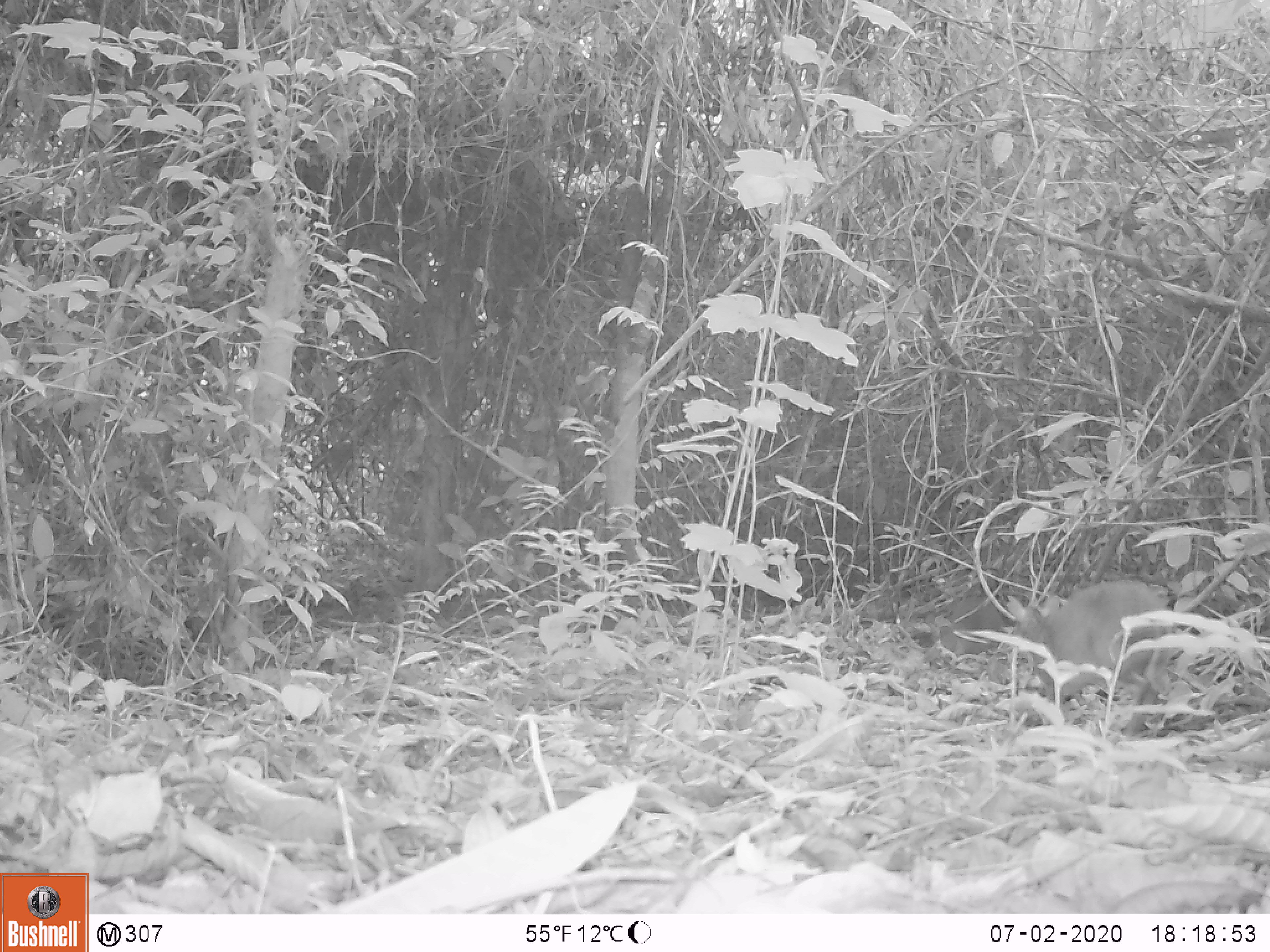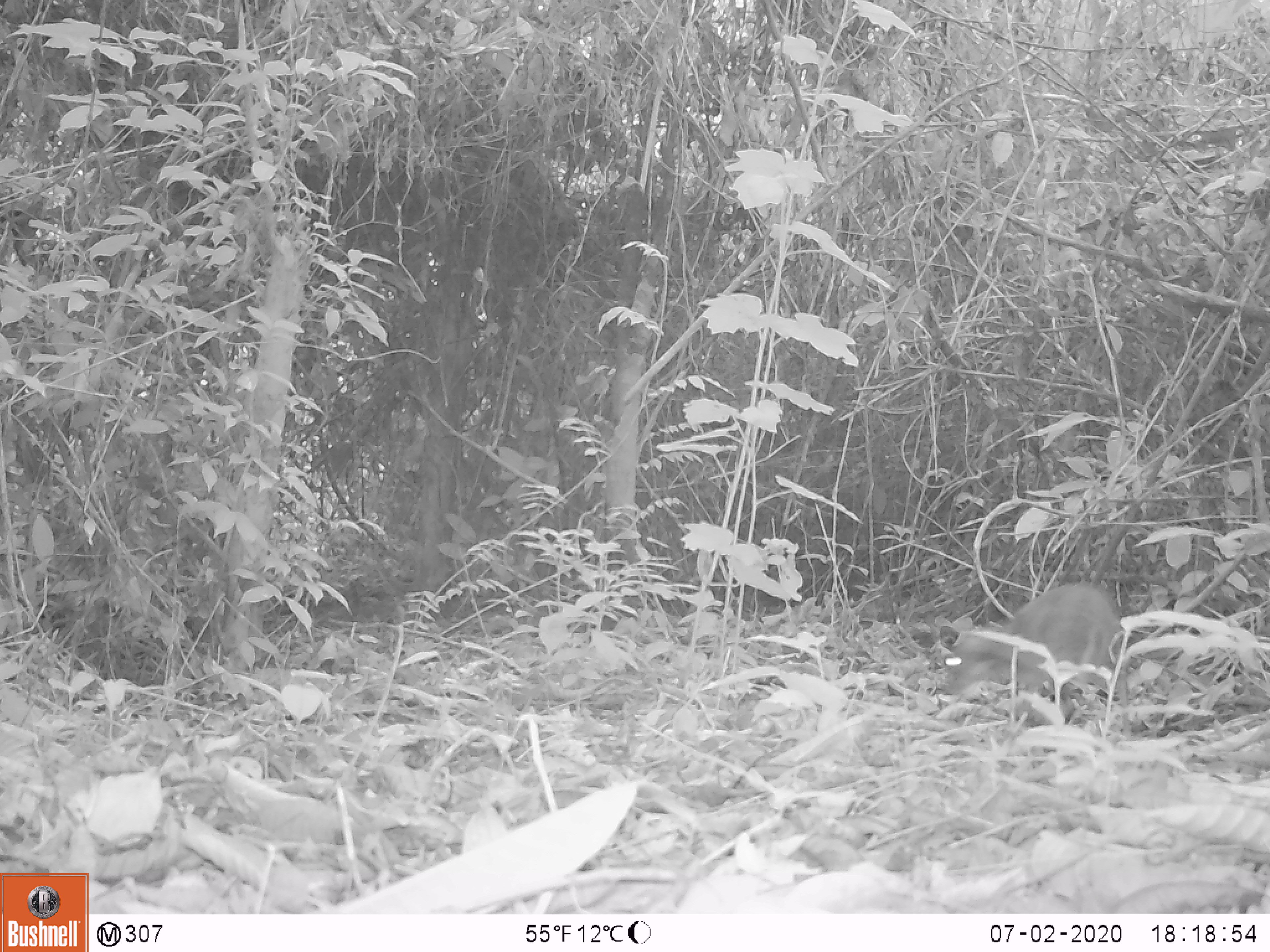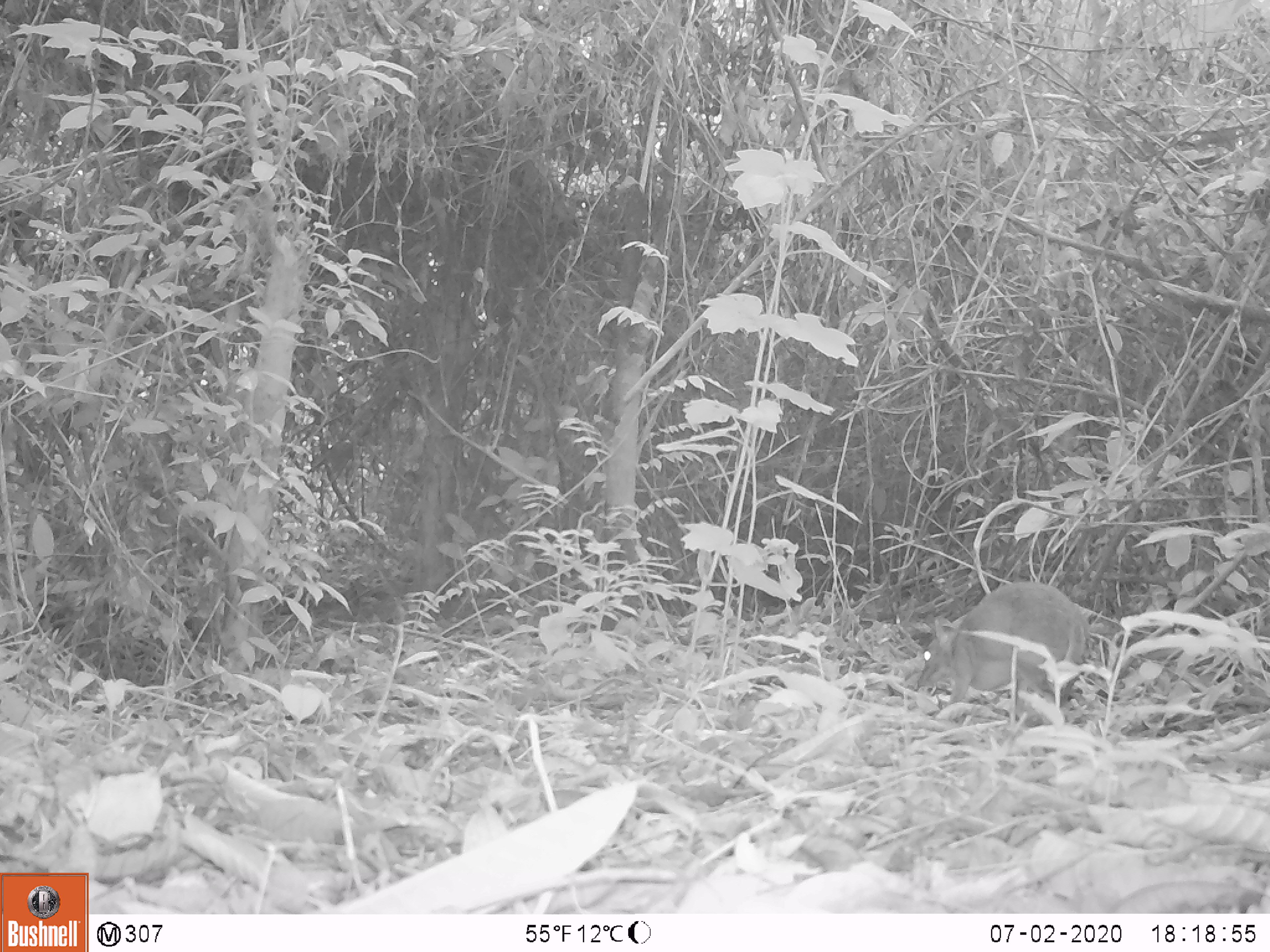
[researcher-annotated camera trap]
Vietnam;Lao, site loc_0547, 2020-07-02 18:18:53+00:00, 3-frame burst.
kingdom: Animalia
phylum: Chordata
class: Mammalia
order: Artiodactyla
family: Tragulidae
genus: Moschiola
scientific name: Moschiola meminna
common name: chevrotain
Chevrotain (Moschiola meminna). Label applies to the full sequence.